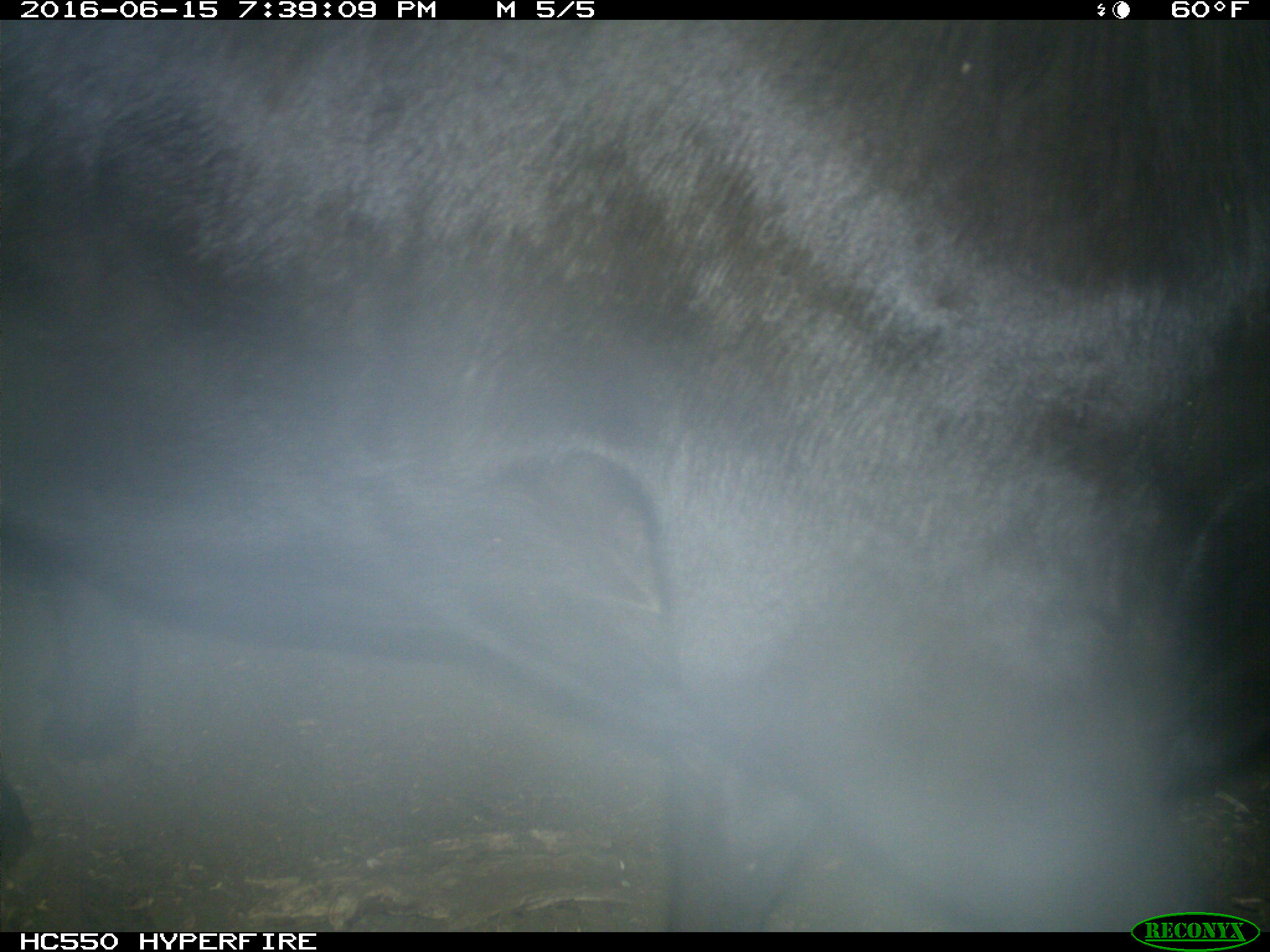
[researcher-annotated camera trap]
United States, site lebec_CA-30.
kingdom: Animalia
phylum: Chordata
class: Mammalia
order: Artiodactyla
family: Bovidae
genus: Bos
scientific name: Bos taurus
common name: domestic cow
Bos taurus (domestic cow).